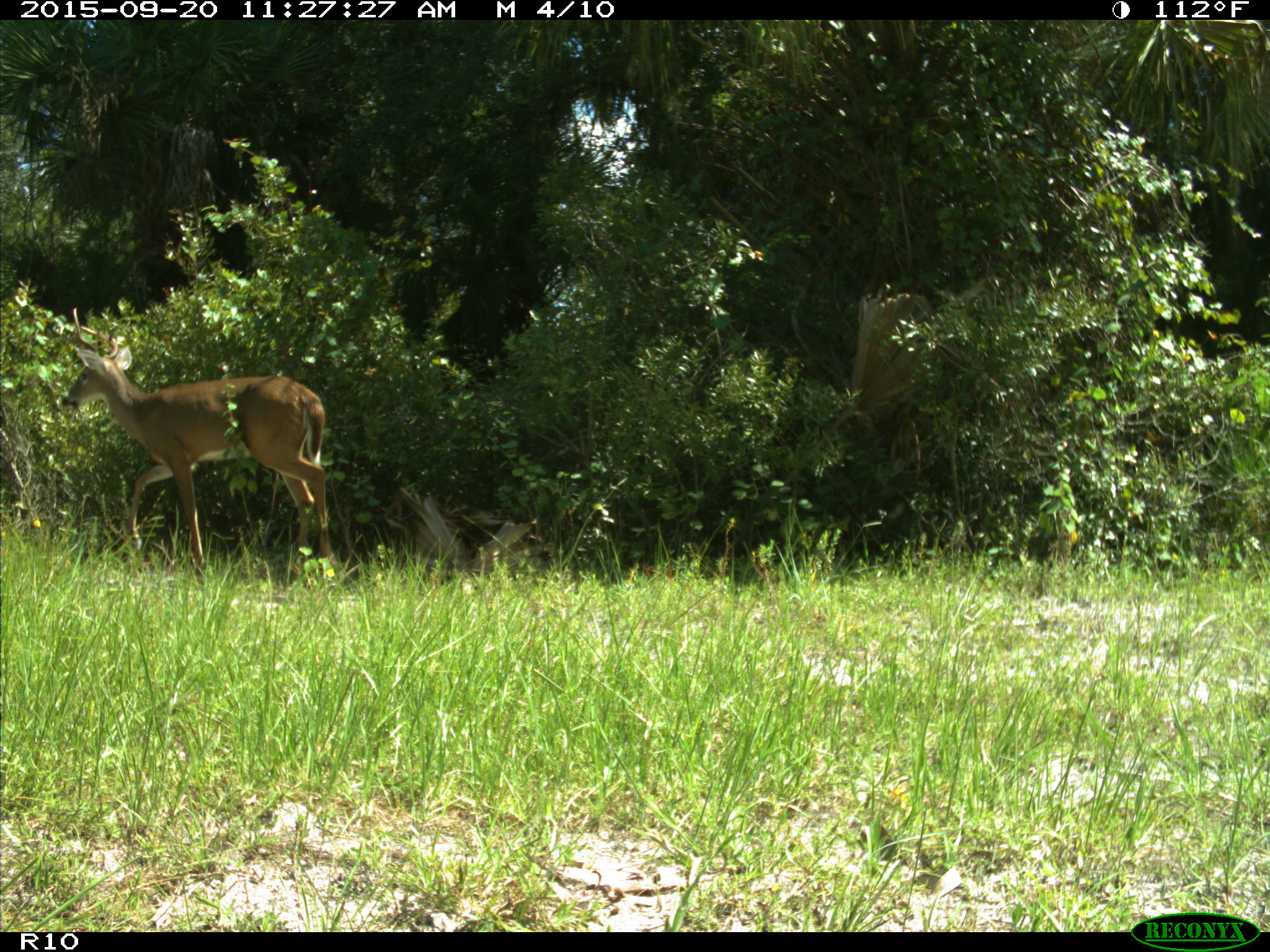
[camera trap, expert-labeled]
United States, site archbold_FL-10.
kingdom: Animalia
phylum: Chordata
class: Mammalia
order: Artiodactyla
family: Cervidae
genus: Odocoileus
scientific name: Odocoileus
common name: deer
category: unidentified deer